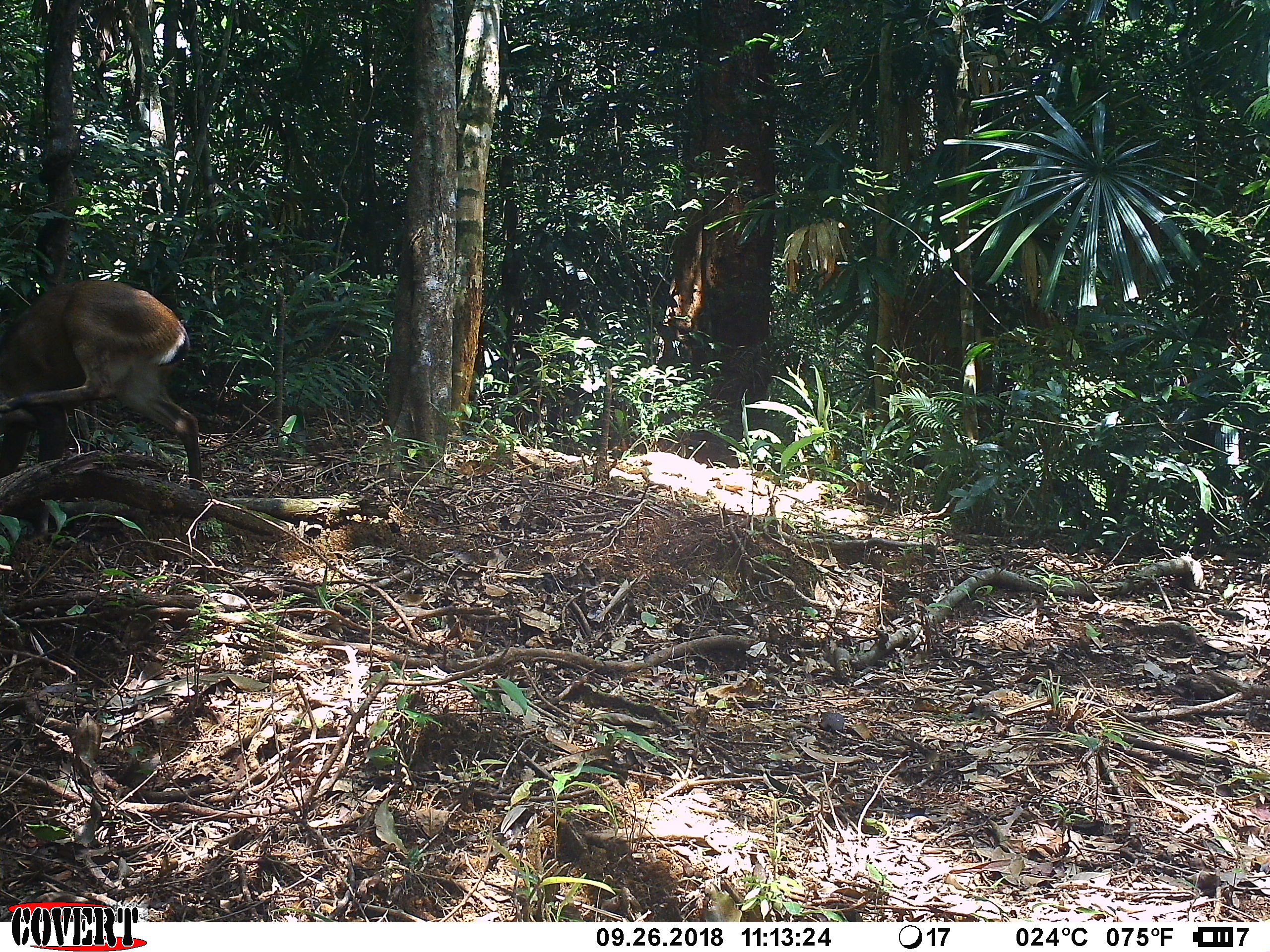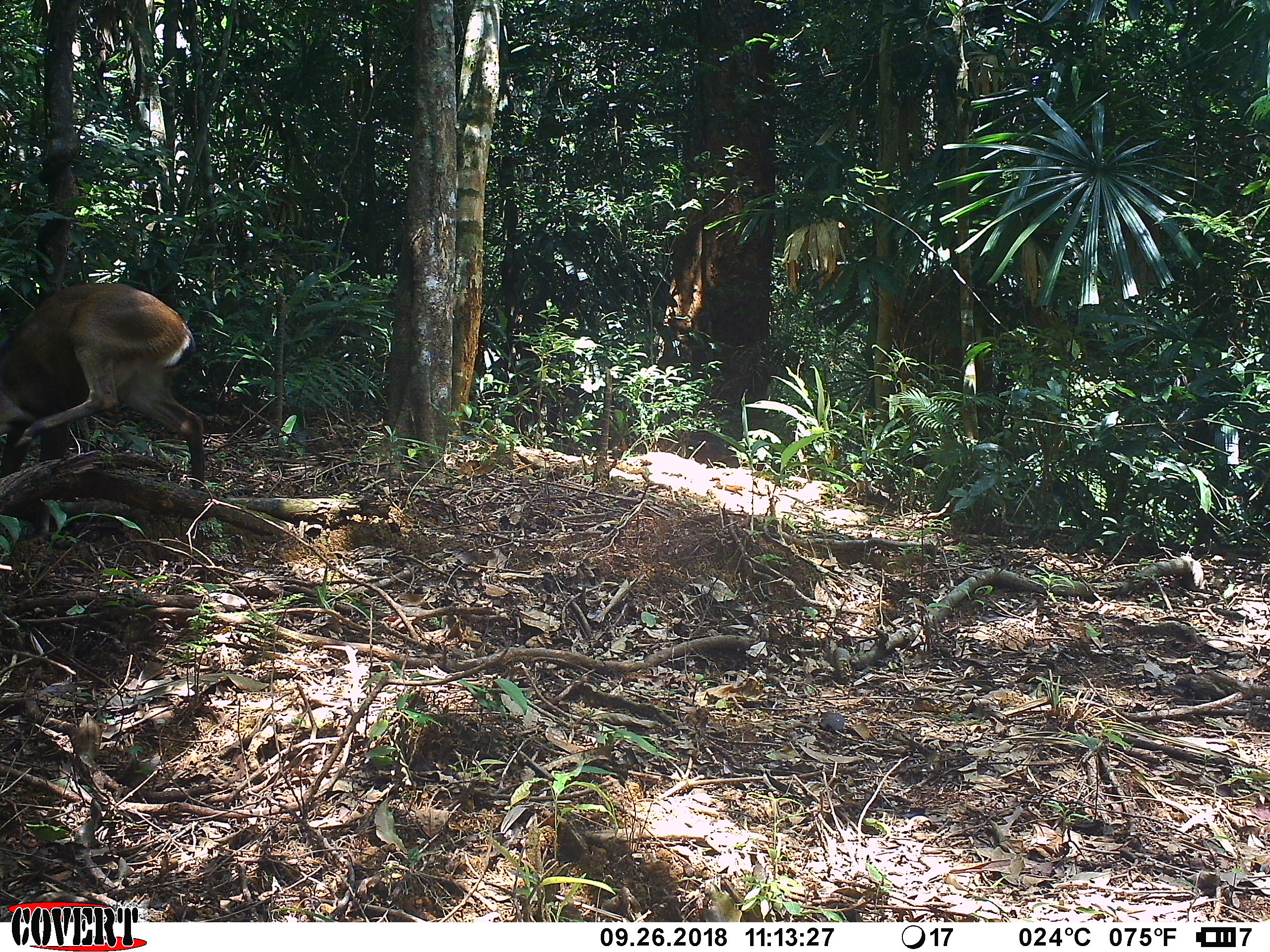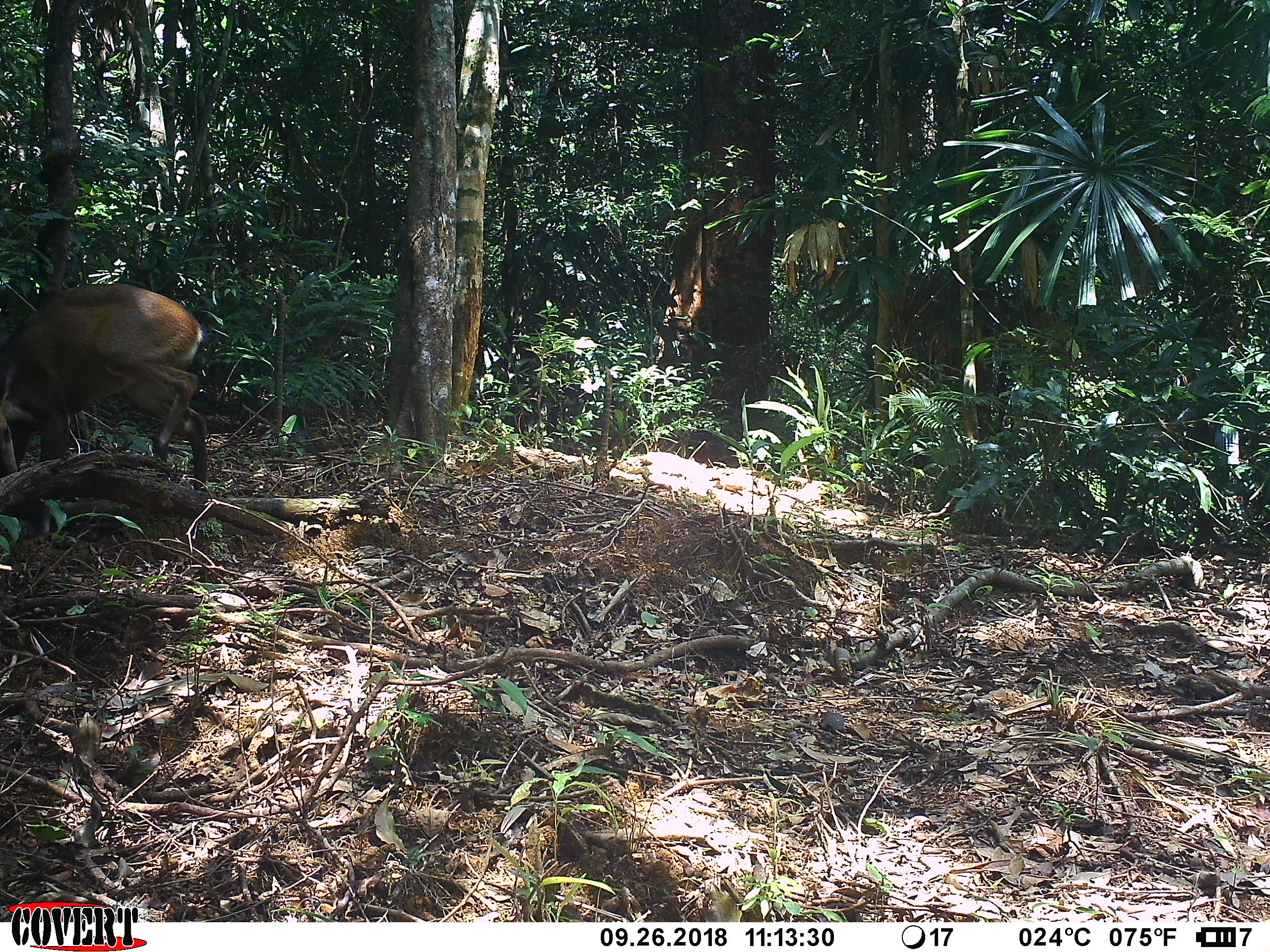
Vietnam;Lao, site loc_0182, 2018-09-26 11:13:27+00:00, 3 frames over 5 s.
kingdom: Animalia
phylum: Chordata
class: Mammalia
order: Artiodactyla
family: Cervidae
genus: Muntiacus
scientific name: Muntiacus vuquangensis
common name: large-antlered muntjac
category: large antlered muntjac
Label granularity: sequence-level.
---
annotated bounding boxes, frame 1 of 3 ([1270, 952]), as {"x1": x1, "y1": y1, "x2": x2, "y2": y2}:
large antlered muntjac: {"x1": 0, "y1": 278, "x2": 204, "y2": 490}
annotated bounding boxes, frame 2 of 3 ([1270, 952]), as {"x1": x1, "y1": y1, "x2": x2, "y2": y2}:
large antlered muntjac: {"x1": 0, "y1": 282, "x2": 205, "y2": 489}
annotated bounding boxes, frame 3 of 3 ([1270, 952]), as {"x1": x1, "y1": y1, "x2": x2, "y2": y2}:
large antlered muntjac: {"x1": 0, "y1": 282, "x2": 207, "y2": 490}